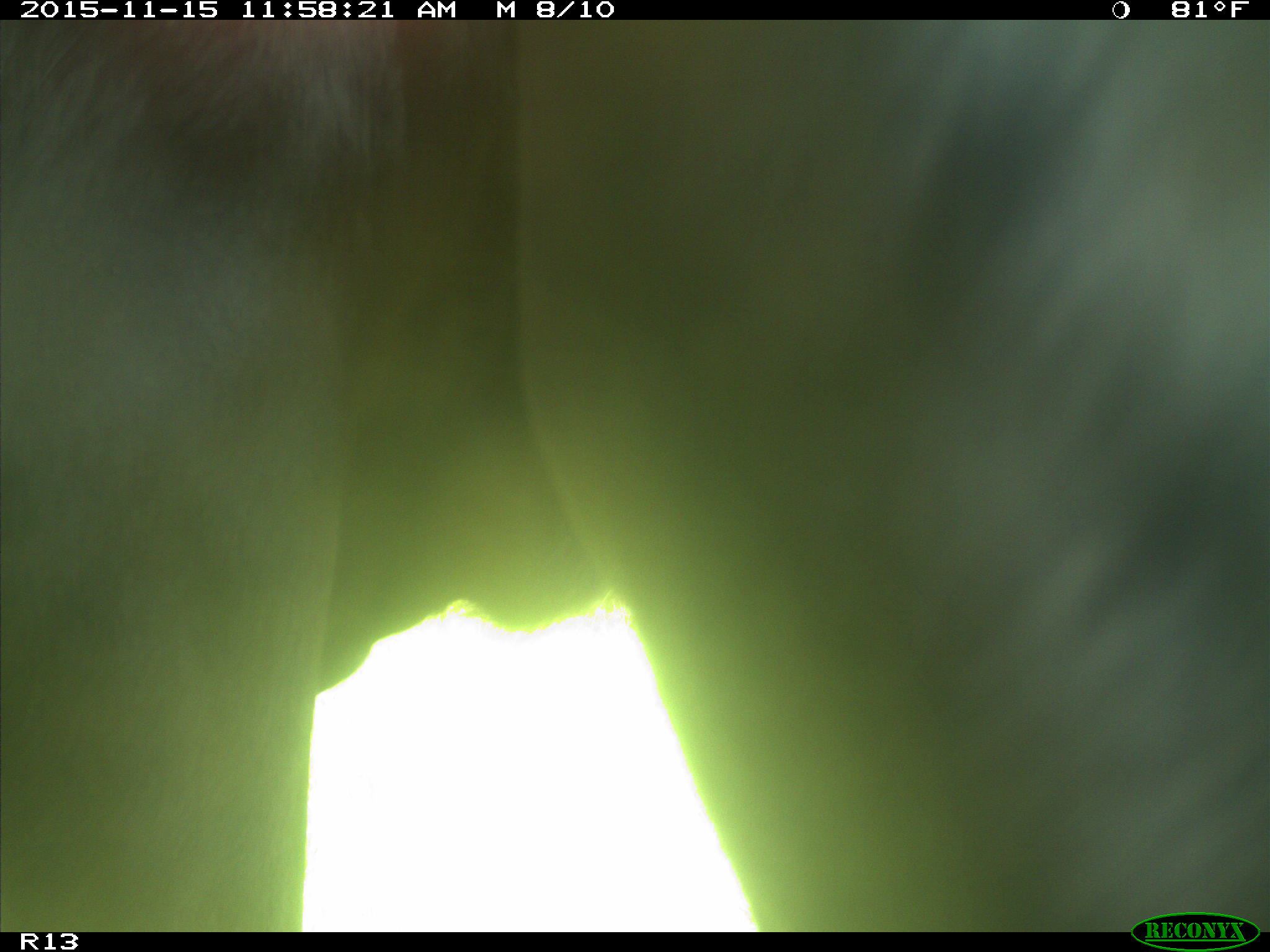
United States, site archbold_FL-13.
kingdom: Animalia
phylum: Chordata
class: Mammalia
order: Artiodactyla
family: Bovidae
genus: Bos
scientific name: Bos taurus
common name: domestic cow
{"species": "Bos taurus (domestic cow)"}